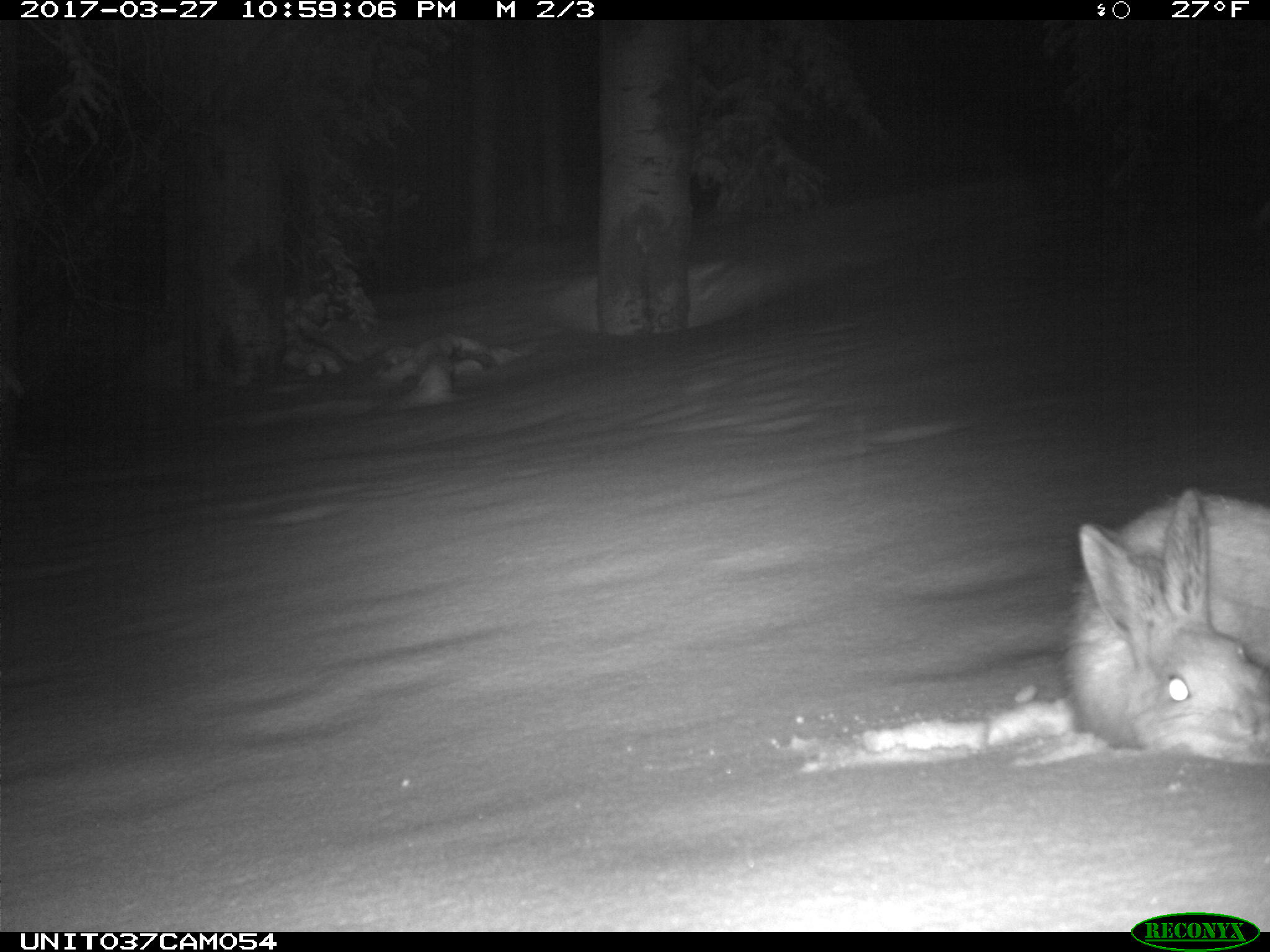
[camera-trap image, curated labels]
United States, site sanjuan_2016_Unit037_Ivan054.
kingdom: Animalia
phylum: Chordata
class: Mammalia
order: Lagomorpha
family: Leporidae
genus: Lepus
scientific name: Lepus americanus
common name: snowshoe hare